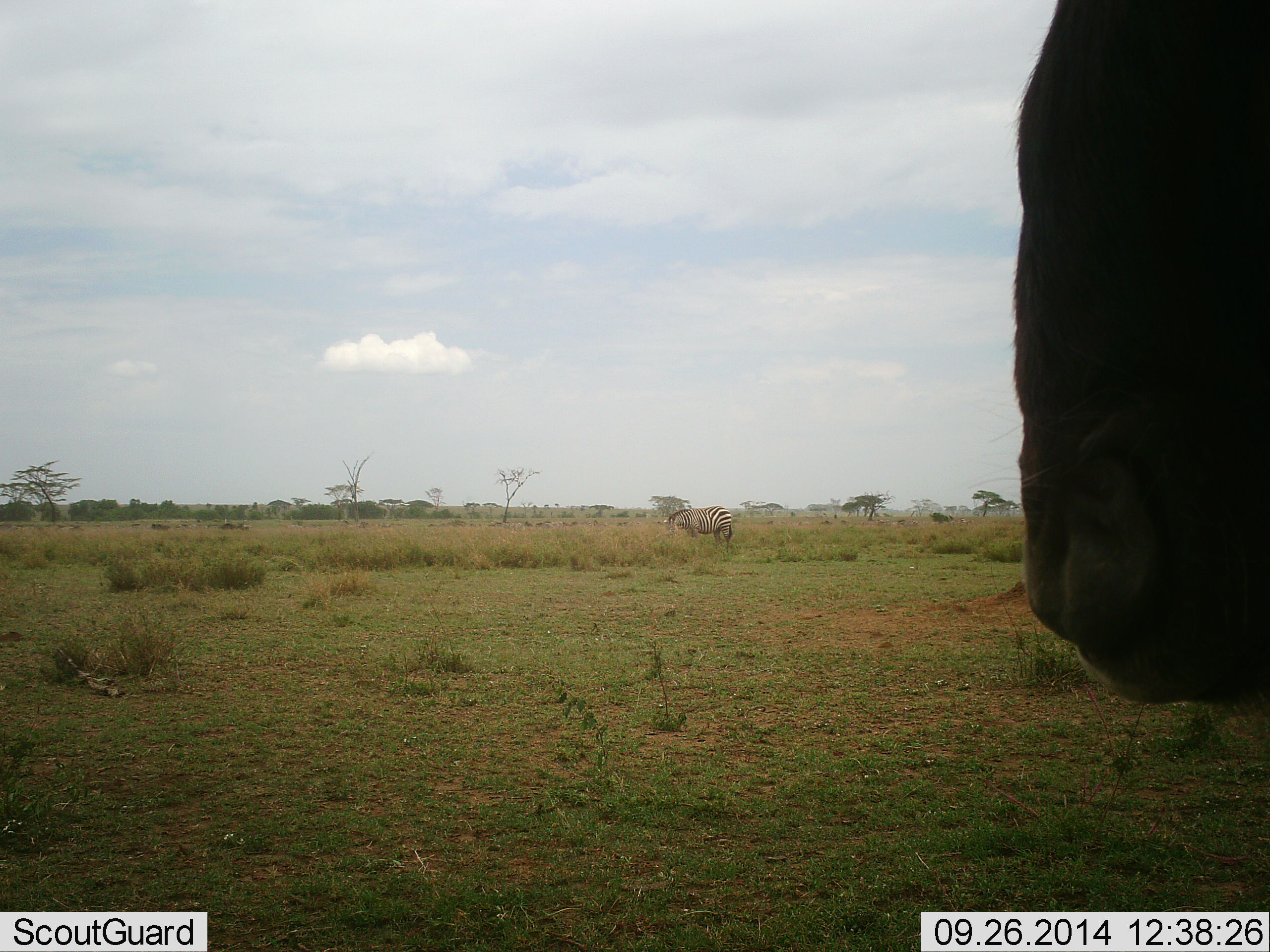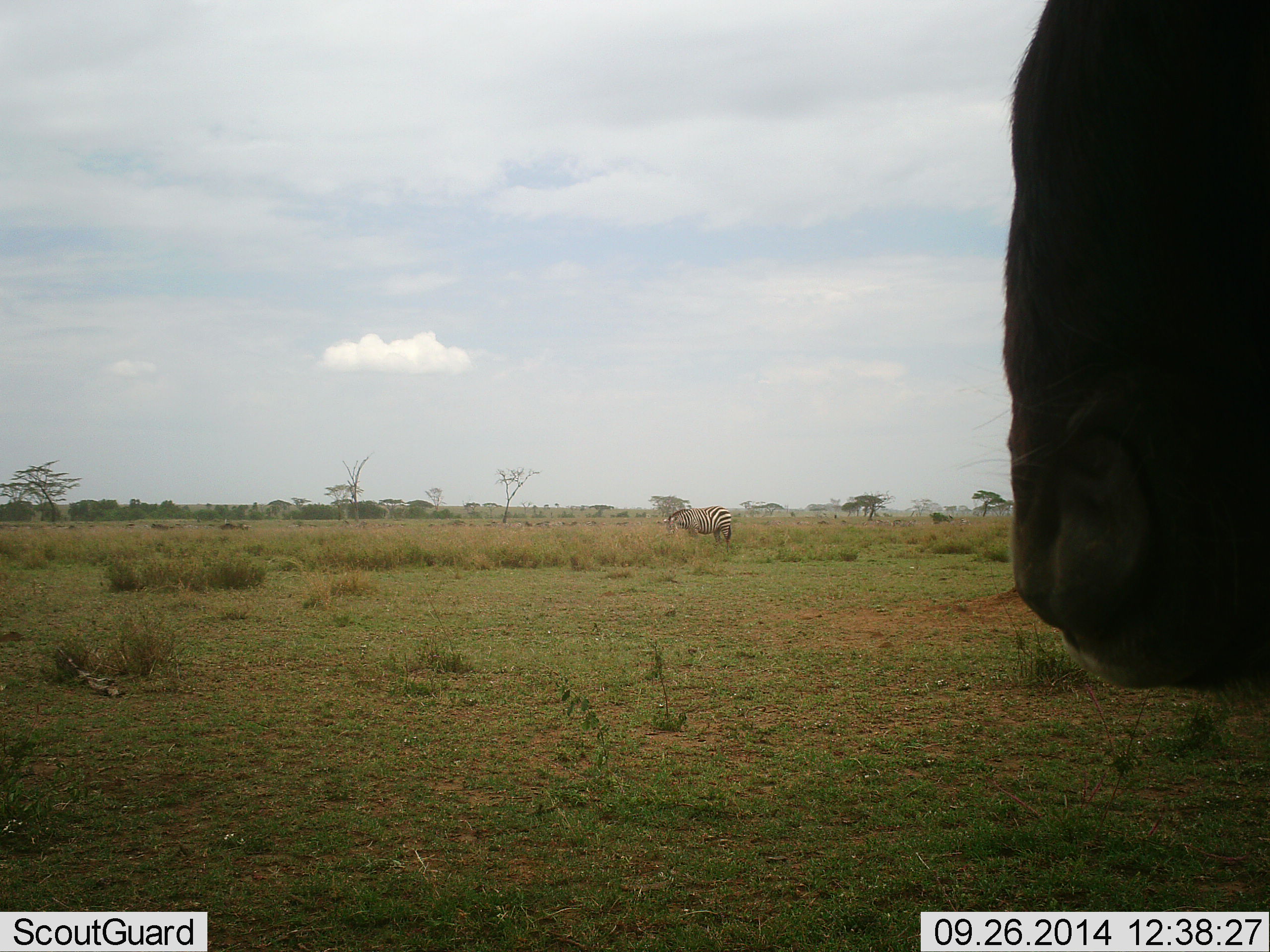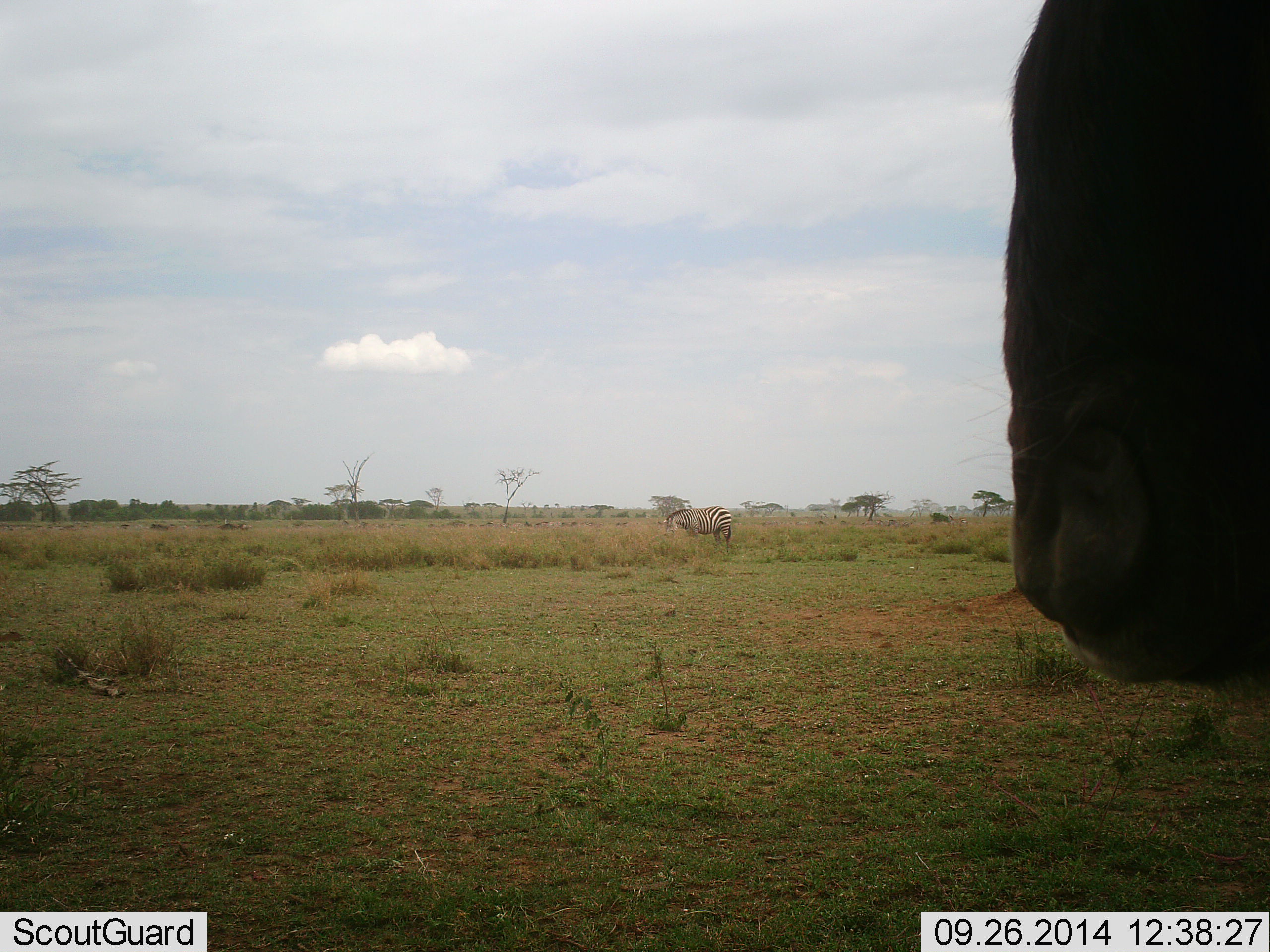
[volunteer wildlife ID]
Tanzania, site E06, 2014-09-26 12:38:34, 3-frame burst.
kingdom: Animalia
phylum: Chordata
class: Mammalia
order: Artiodactyla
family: Bovidae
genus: Connochaetes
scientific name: Connochaetes taurinus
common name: blue wildebeest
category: wildebeest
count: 1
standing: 92%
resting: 0%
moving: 31%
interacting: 0%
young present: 0%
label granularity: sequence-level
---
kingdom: Animalia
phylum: Chordata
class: Mammalia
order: Perissodactyla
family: Equidae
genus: Equus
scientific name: Equus quagga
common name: plains zebra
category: zebra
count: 1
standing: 64%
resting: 0%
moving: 14%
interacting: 0%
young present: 0%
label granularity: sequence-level